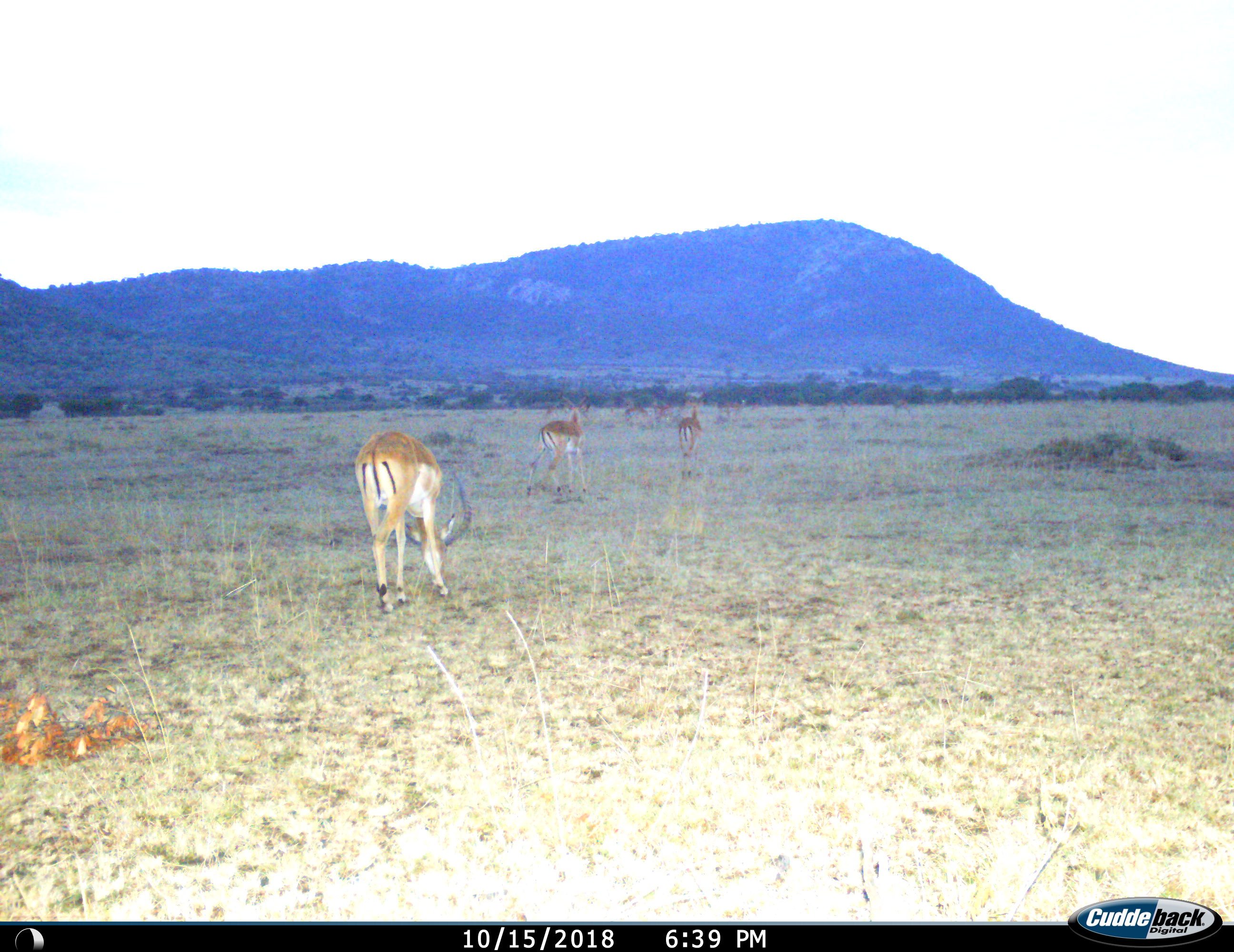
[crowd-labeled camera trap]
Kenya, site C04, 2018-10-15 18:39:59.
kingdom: Animalia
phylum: Chordata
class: Mammalia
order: Artiodactyla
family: Bovidae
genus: Aepyceros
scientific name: Aepyceros melampus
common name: impala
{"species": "impala (Aepyceros melampus)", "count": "11-50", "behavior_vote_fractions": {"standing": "33%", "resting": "0%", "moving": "67%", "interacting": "0%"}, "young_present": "0%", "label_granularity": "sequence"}